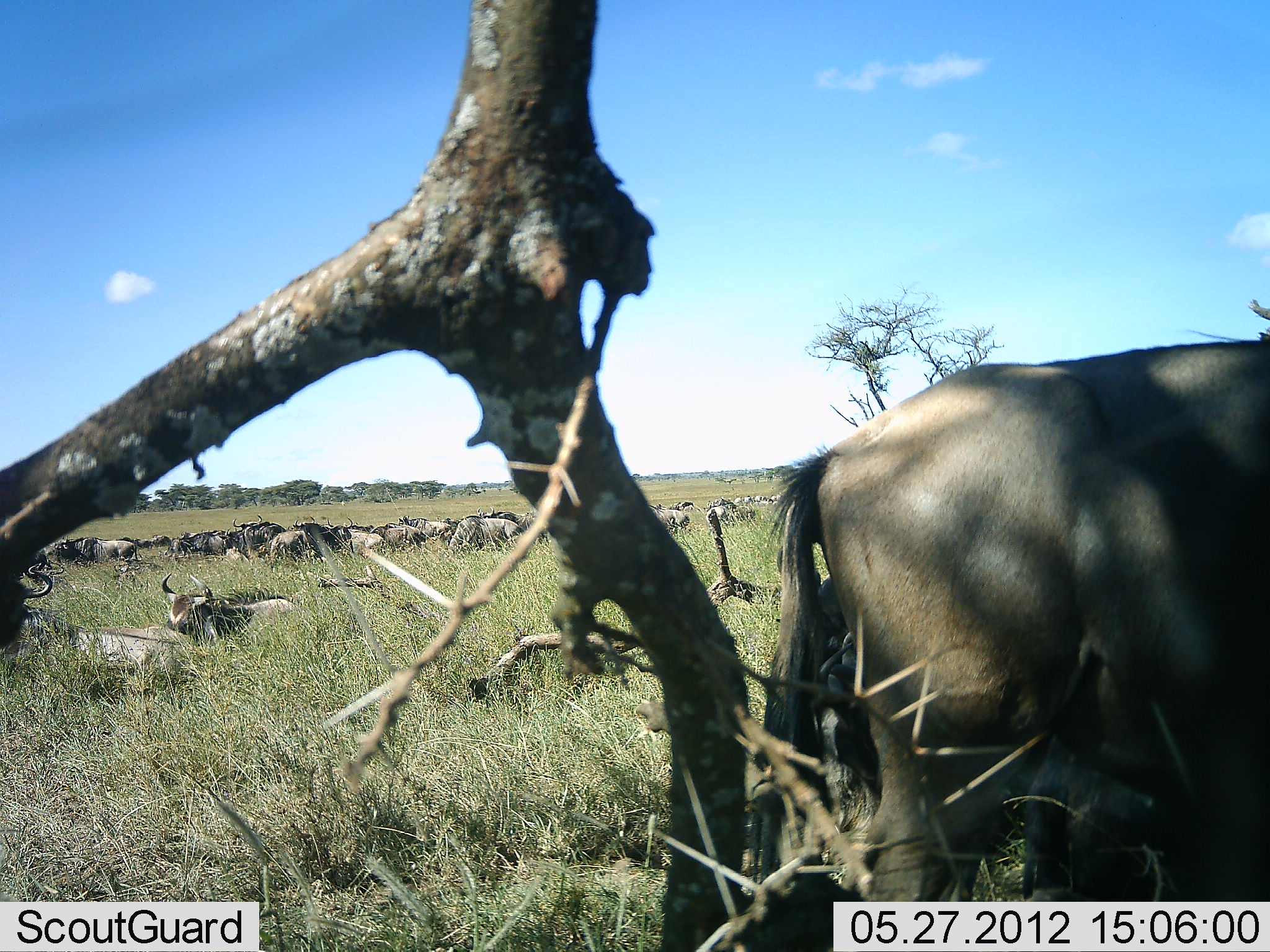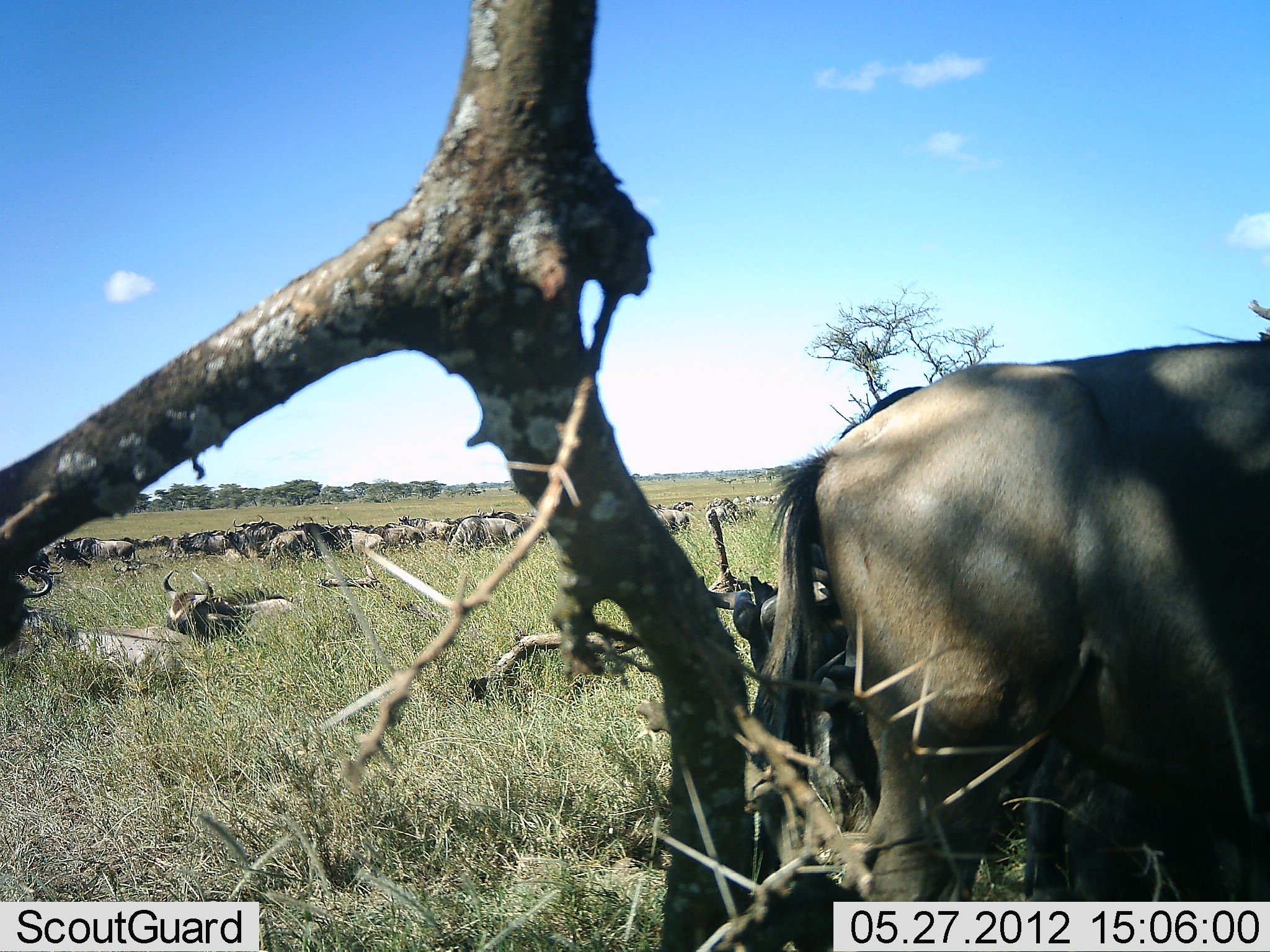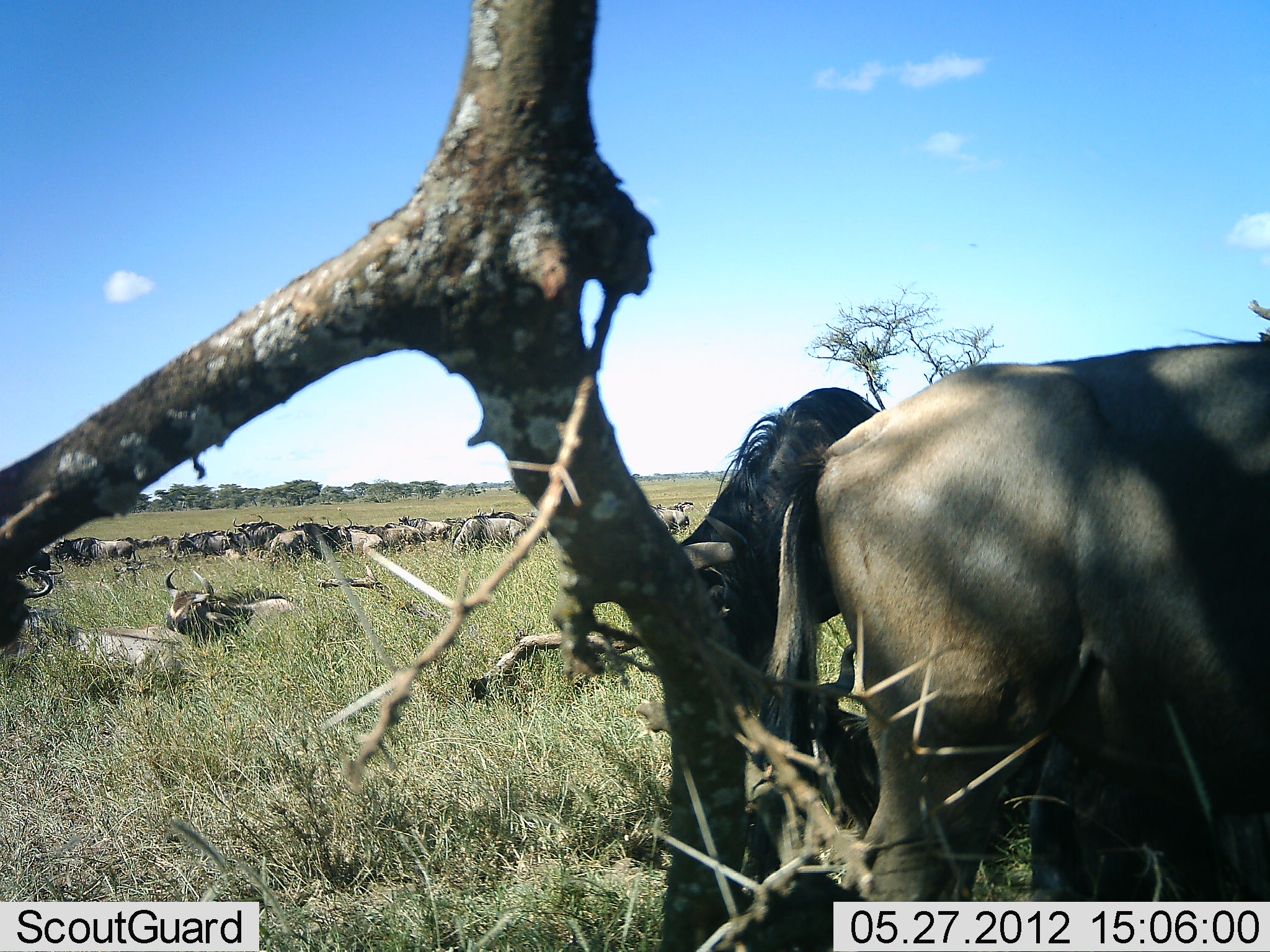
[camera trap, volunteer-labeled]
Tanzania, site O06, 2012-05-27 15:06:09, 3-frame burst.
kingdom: Animalia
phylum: Chordata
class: Mammalia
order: Artiodactyla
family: Bovidae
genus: Connochaetes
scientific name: Connochaetes taurinus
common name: blue wildebeest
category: wildebeest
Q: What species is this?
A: Wildebeest (blue wildebeest) (Connochaetes taurinus).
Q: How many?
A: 11-50.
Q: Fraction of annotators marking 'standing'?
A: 62%.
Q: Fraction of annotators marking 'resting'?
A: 86%.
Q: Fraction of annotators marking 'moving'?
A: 24%.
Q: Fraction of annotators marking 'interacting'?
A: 10%.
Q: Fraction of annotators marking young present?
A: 0%.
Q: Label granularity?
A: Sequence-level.